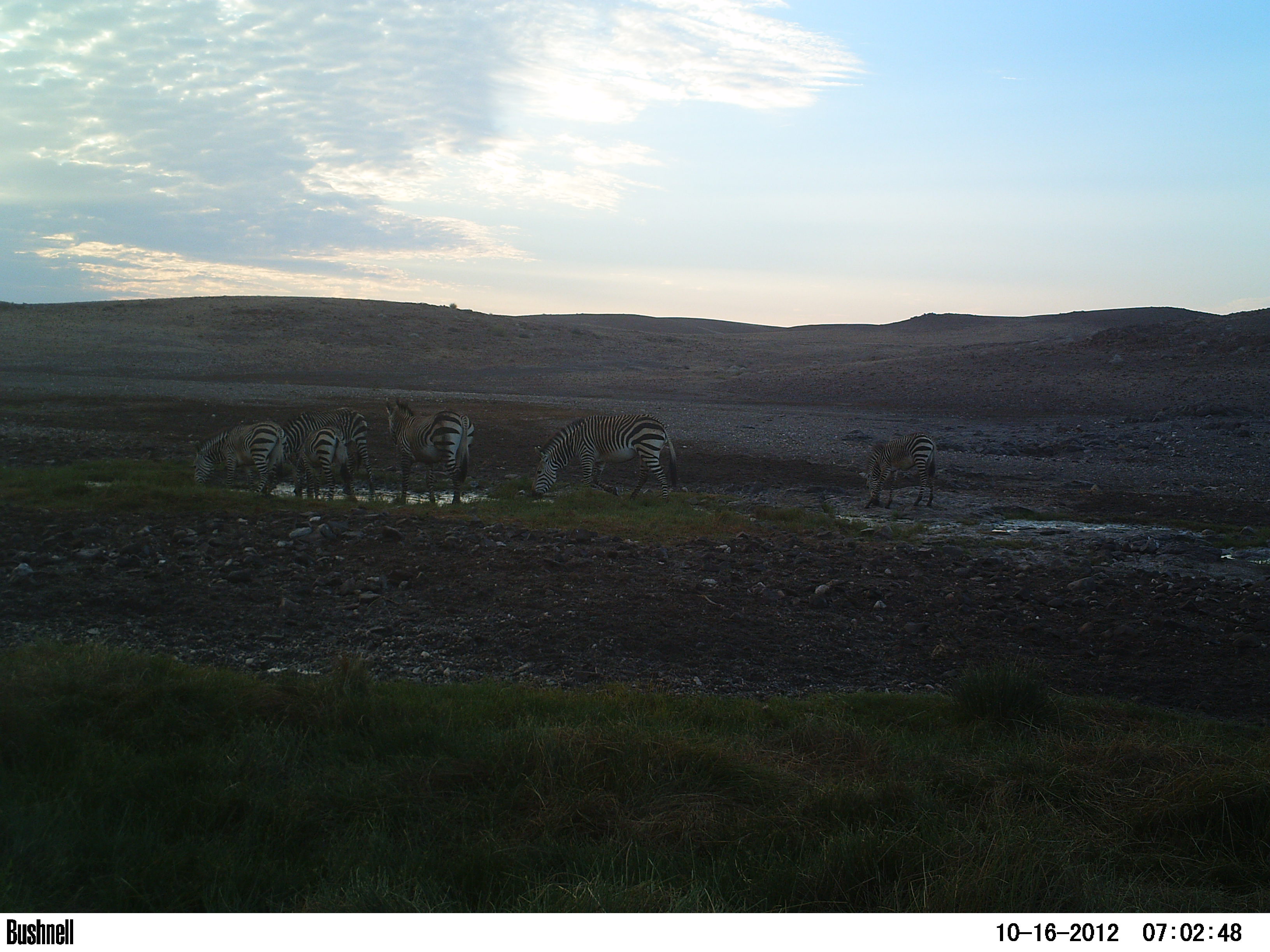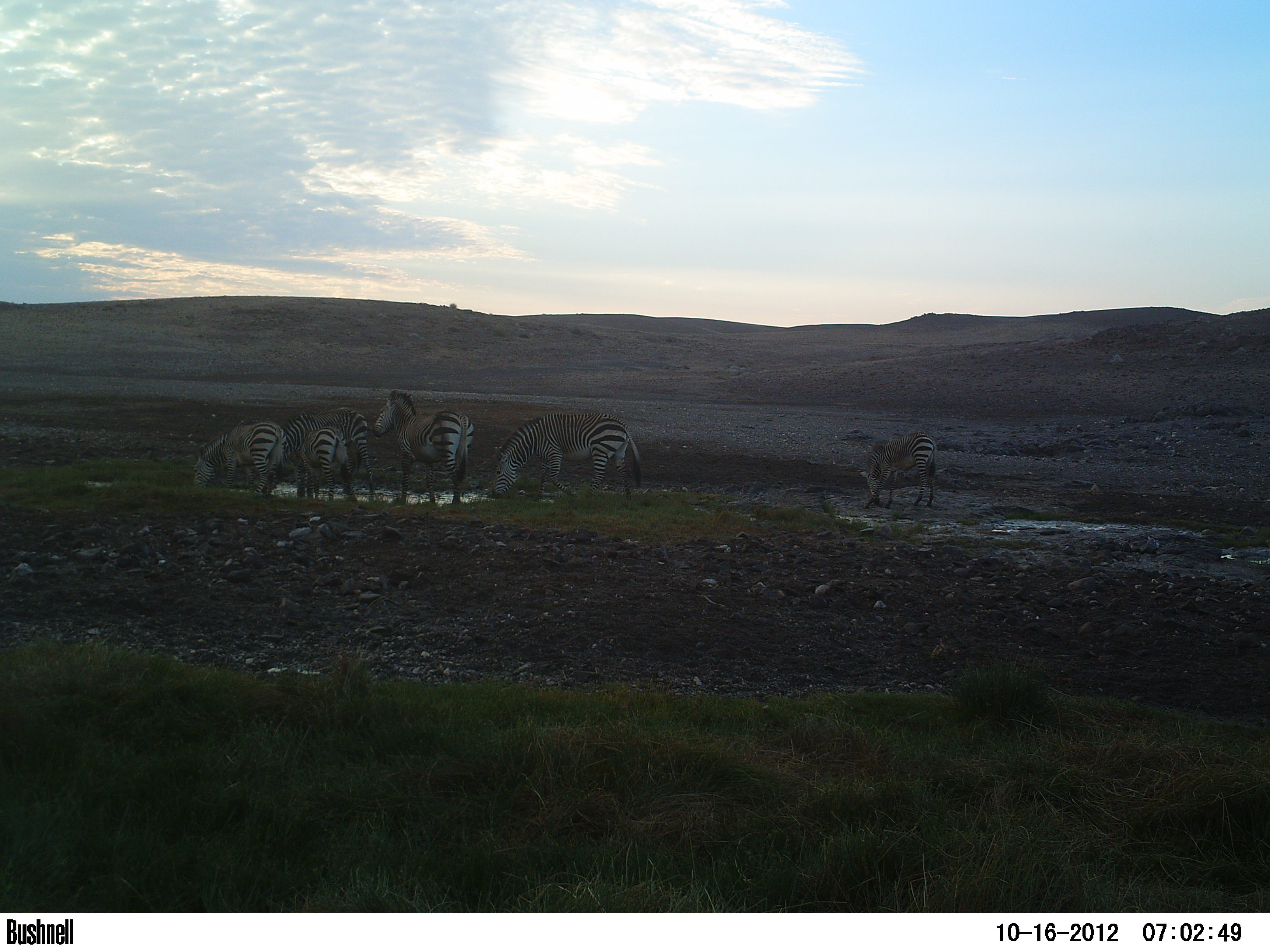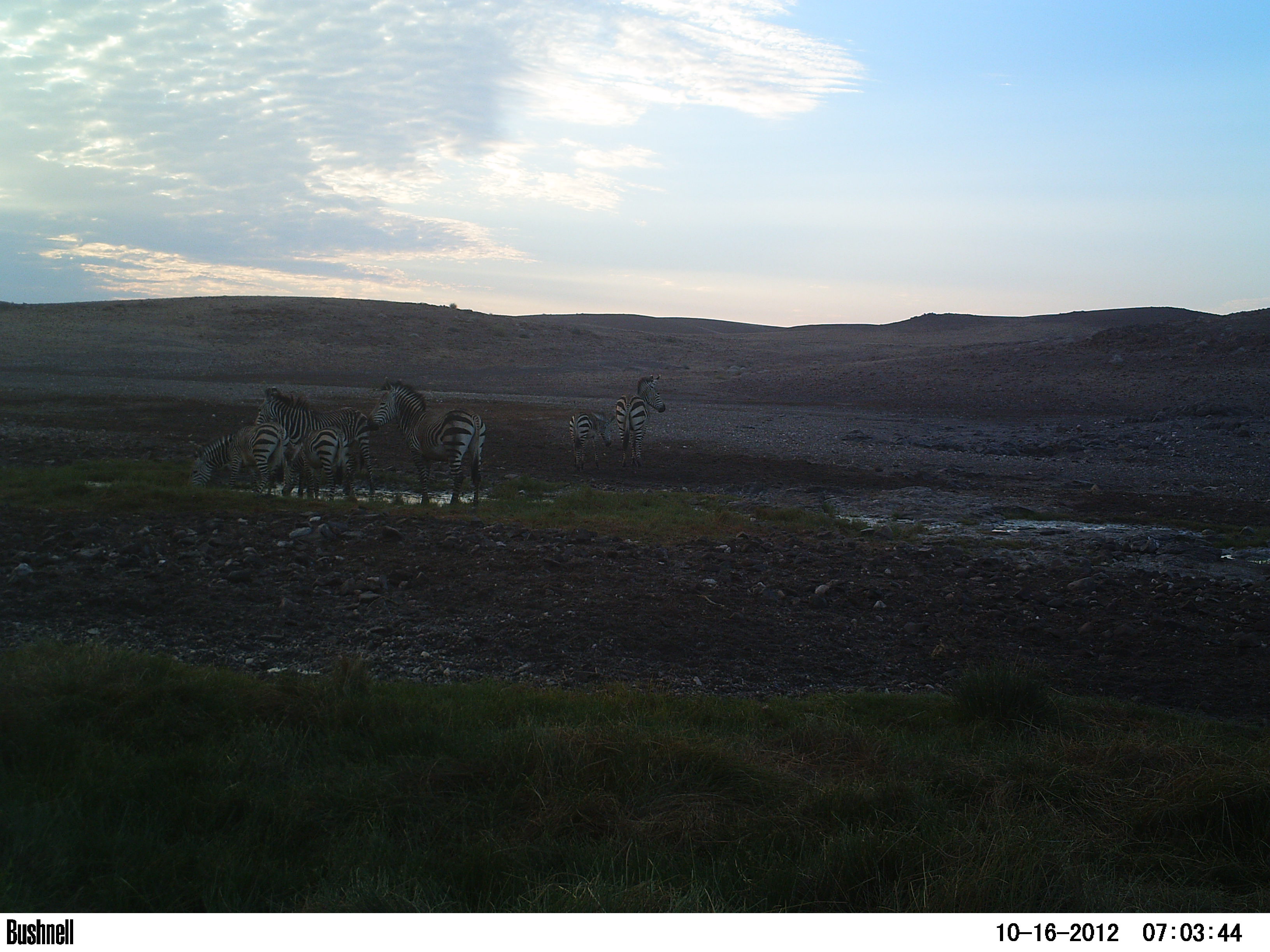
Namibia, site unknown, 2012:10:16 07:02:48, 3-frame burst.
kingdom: Animalia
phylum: Chordata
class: Mammalia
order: Perissodactyla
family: Equidae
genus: Equus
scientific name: Equus zebra hartmannae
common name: hartmann's mountain zebra